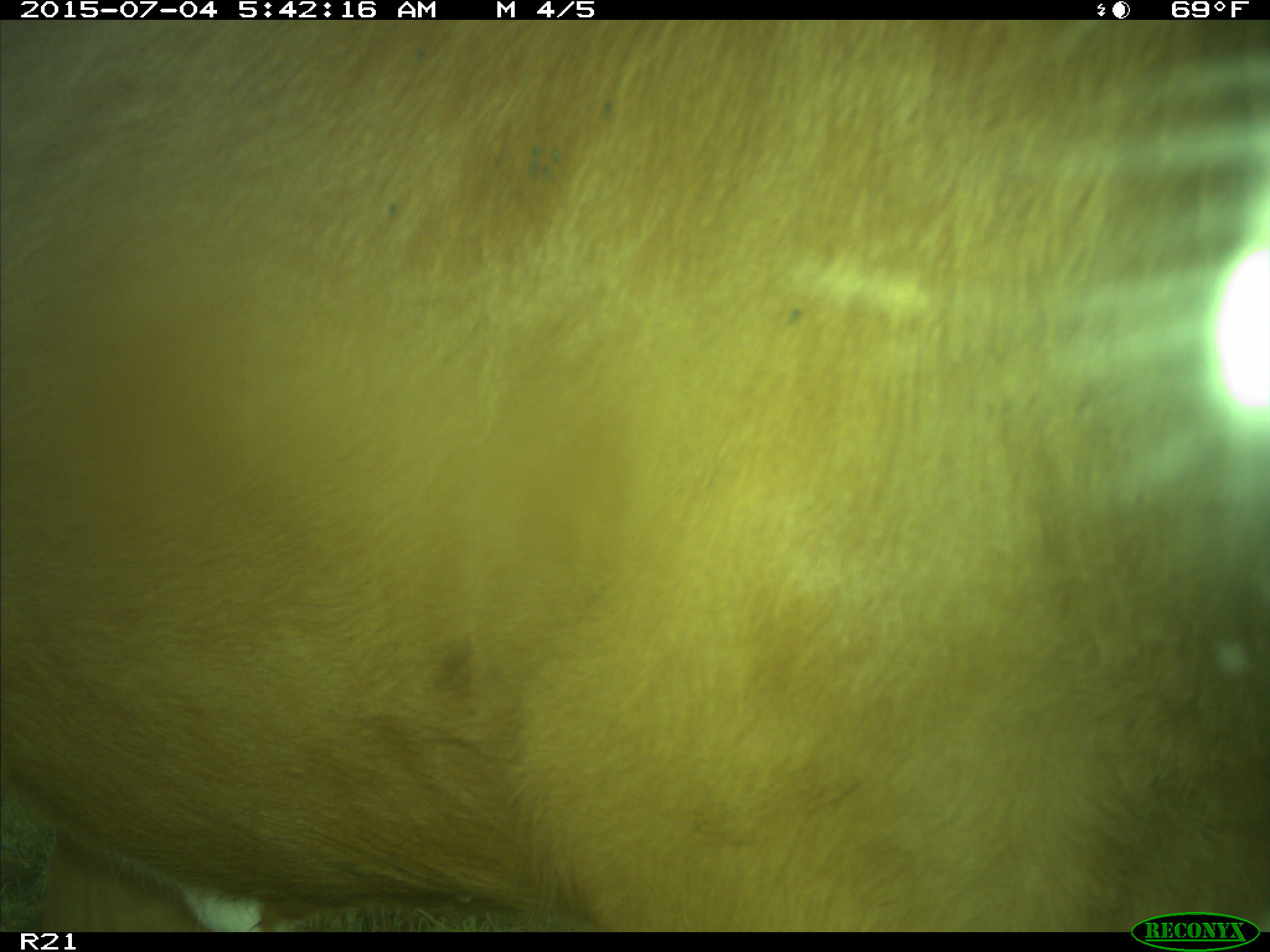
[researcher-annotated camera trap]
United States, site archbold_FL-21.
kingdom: Animalia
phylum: Chordata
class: Mammalia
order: Artiodactyla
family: Bovidae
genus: Bos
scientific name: Bos taurus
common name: domestic cow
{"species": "Bos taurus (domestic cow)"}